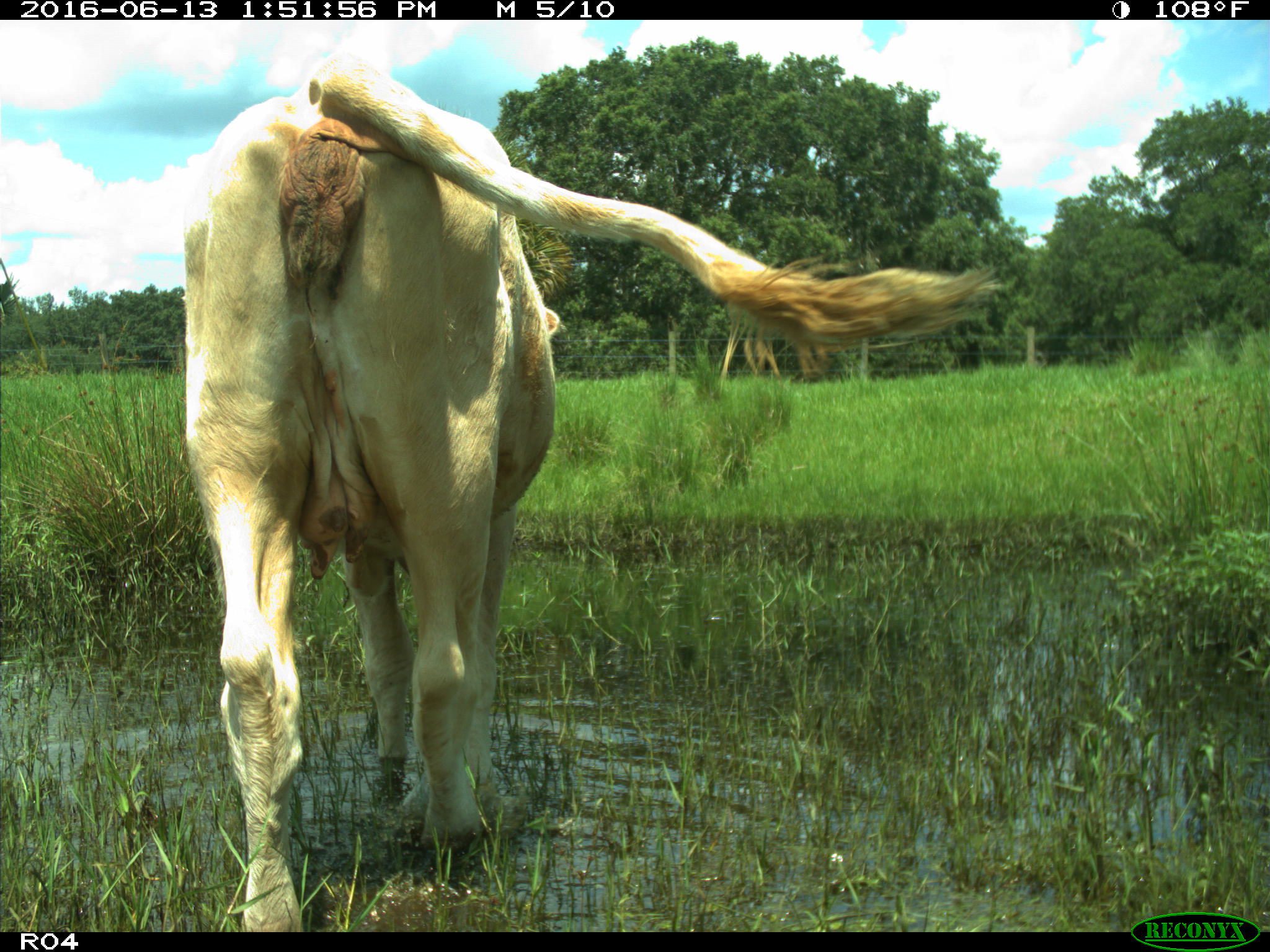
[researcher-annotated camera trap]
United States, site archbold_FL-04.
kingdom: Animalia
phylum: Chordata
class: Mammalia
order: Artiodactyla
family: Bovidae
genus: Bos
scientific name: Bos taurus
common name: domestic cow